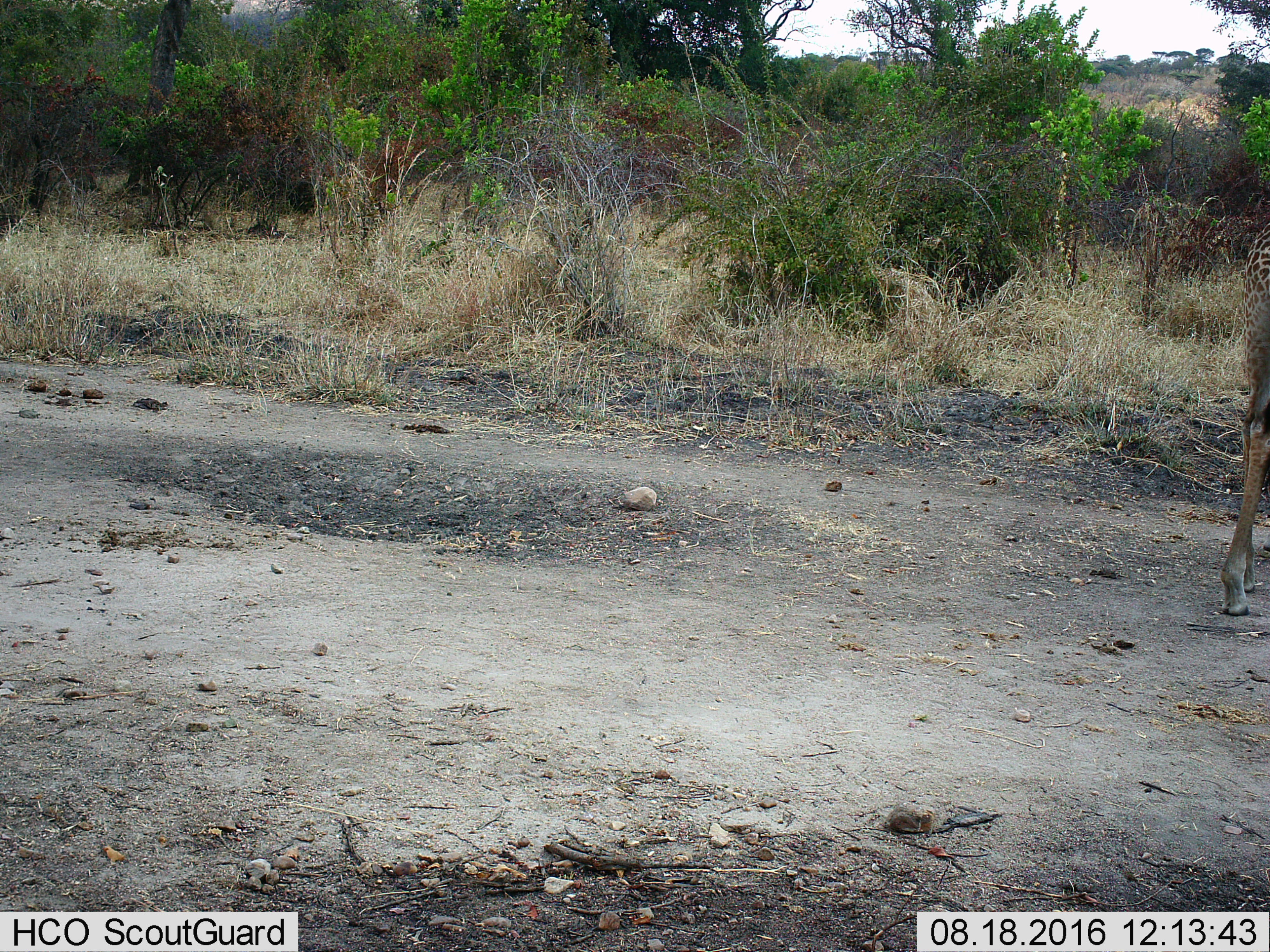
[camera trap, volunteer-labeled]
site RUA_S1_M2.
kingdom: Animalia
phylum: Chordata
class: Mammalia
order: Artiodactyla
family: Giraffidae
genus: Giraffa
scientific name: Giraffa camelopardalis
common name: giraffe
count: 1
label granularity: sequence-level